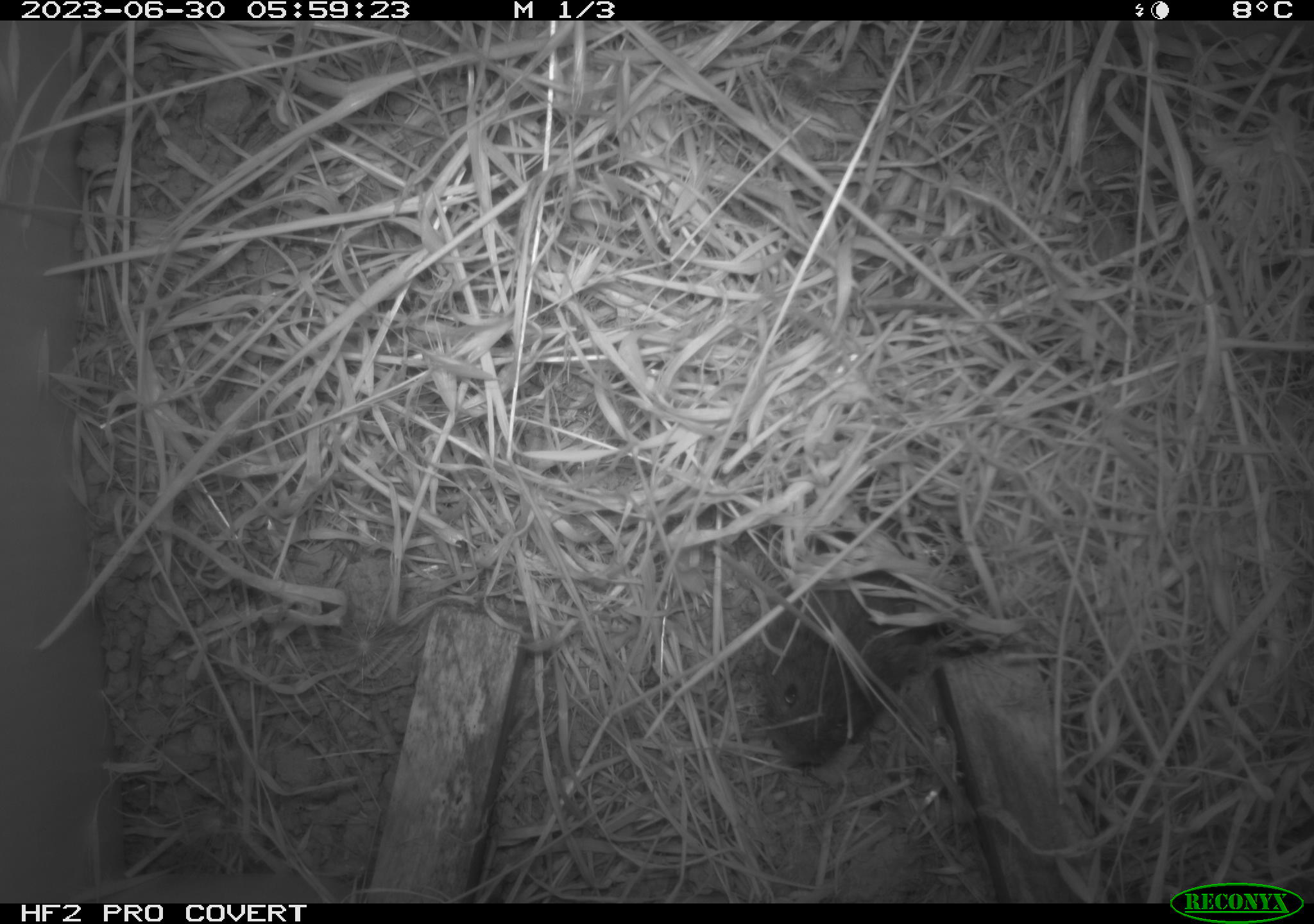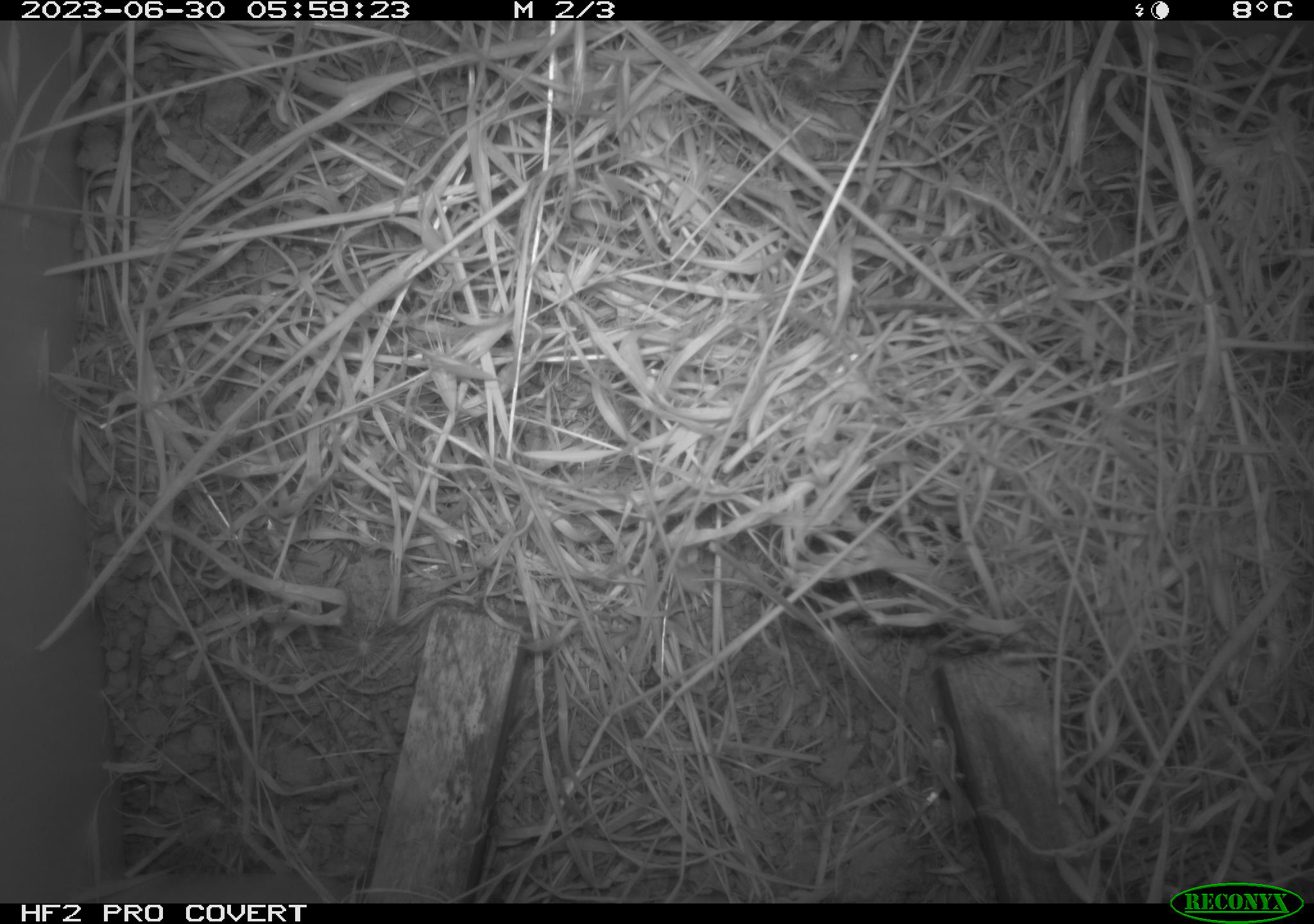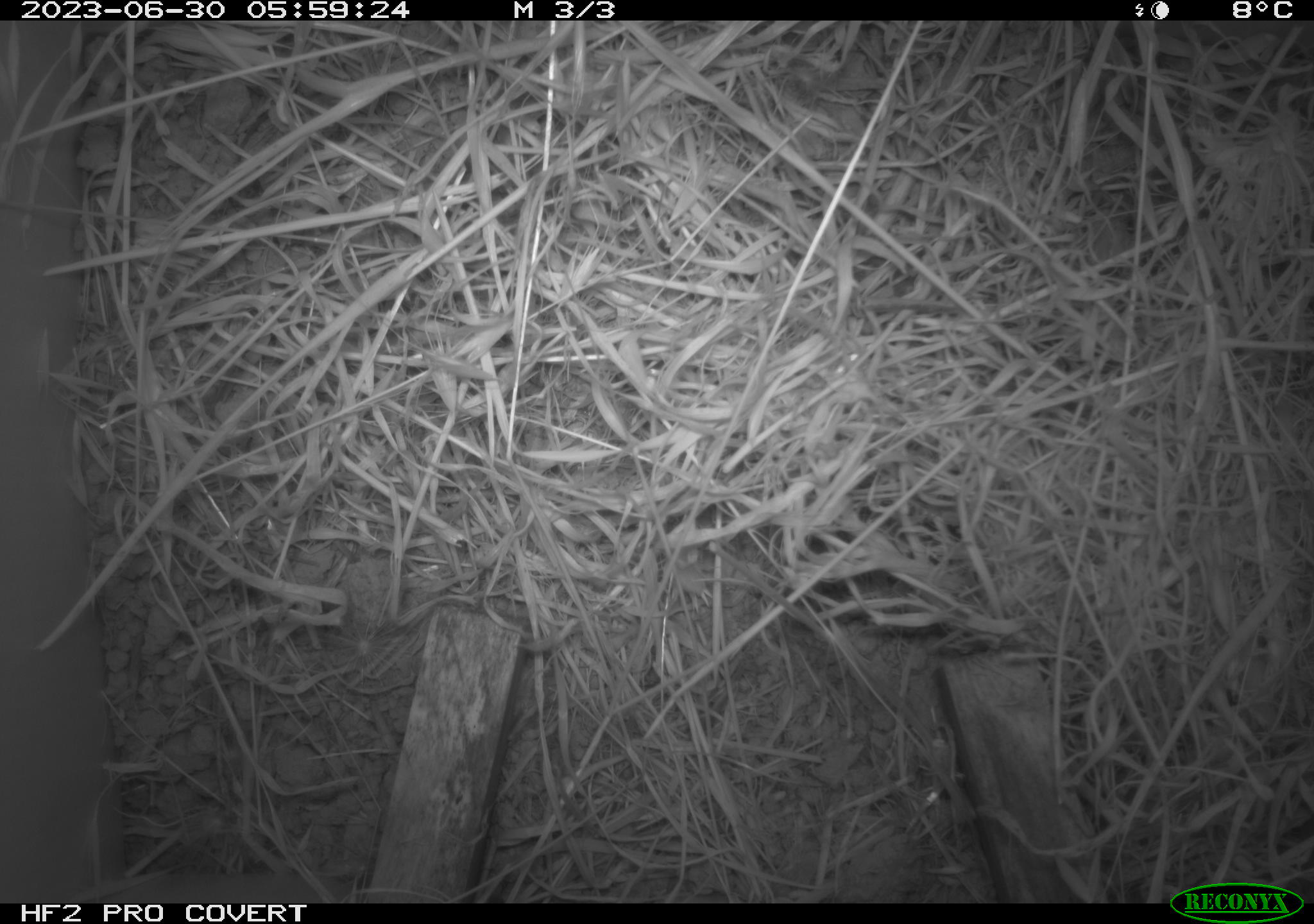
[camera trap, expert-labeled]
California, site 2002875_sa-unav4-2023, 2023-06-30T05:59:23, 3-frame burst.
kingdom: Animalia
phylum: Chordata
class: Mammalia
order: Rodentia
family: Cricetidae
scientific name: Arvicolinae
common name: voles, lemmings, and muskrats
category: arvicolinae subfamily